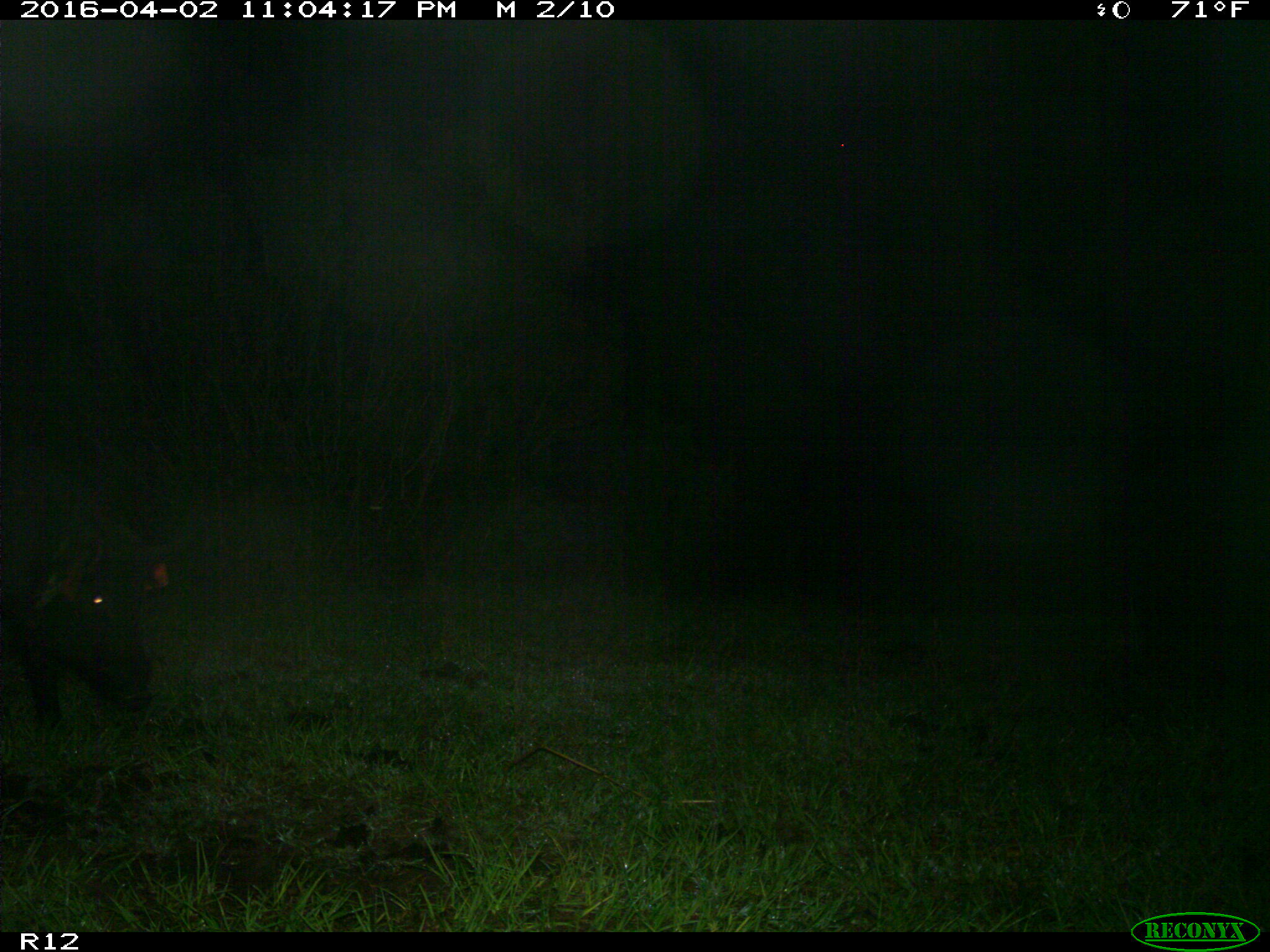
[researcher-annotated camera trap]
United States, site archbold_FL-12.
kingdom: Animalia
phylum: Chordata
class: Mammalia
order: Artiodactyla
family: Suidae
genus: Sus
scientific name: Sus scrofa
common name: wild boar